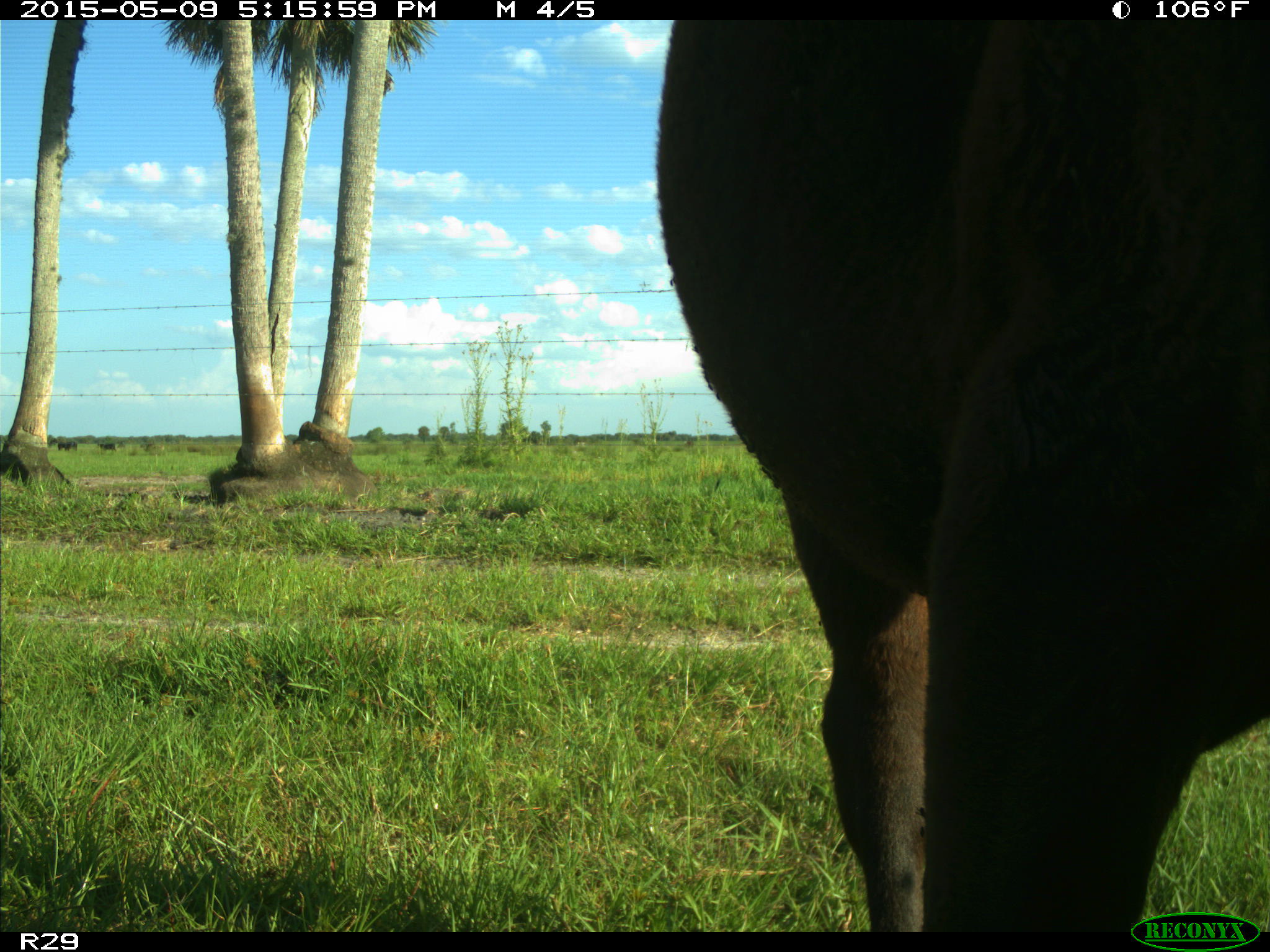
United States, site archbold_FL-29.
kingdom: Animalia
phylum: Chordata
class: Mammalia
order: Artiodactyla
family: Bovidae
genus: Bos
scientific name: Bos taurus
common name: domestic cow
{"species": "Bos taurus (domestic cow)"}